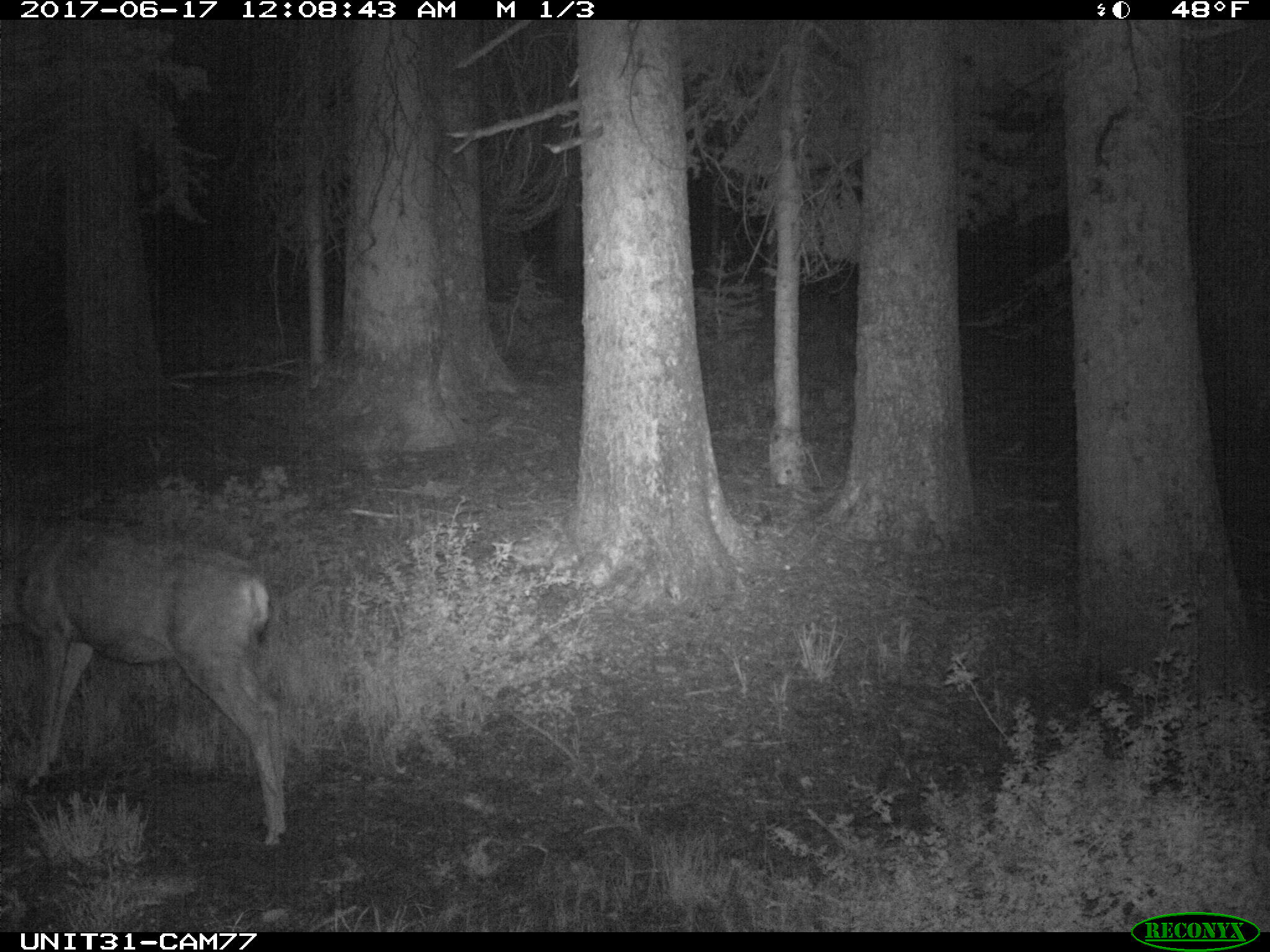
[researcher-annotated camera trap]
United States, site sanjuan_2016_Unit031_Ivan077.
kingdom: Animalia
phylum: Chordata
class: Mammalia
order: Artiodactyla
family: Cervidae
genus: Odocoileus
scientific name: Odocoileus hemionus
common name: mule deer